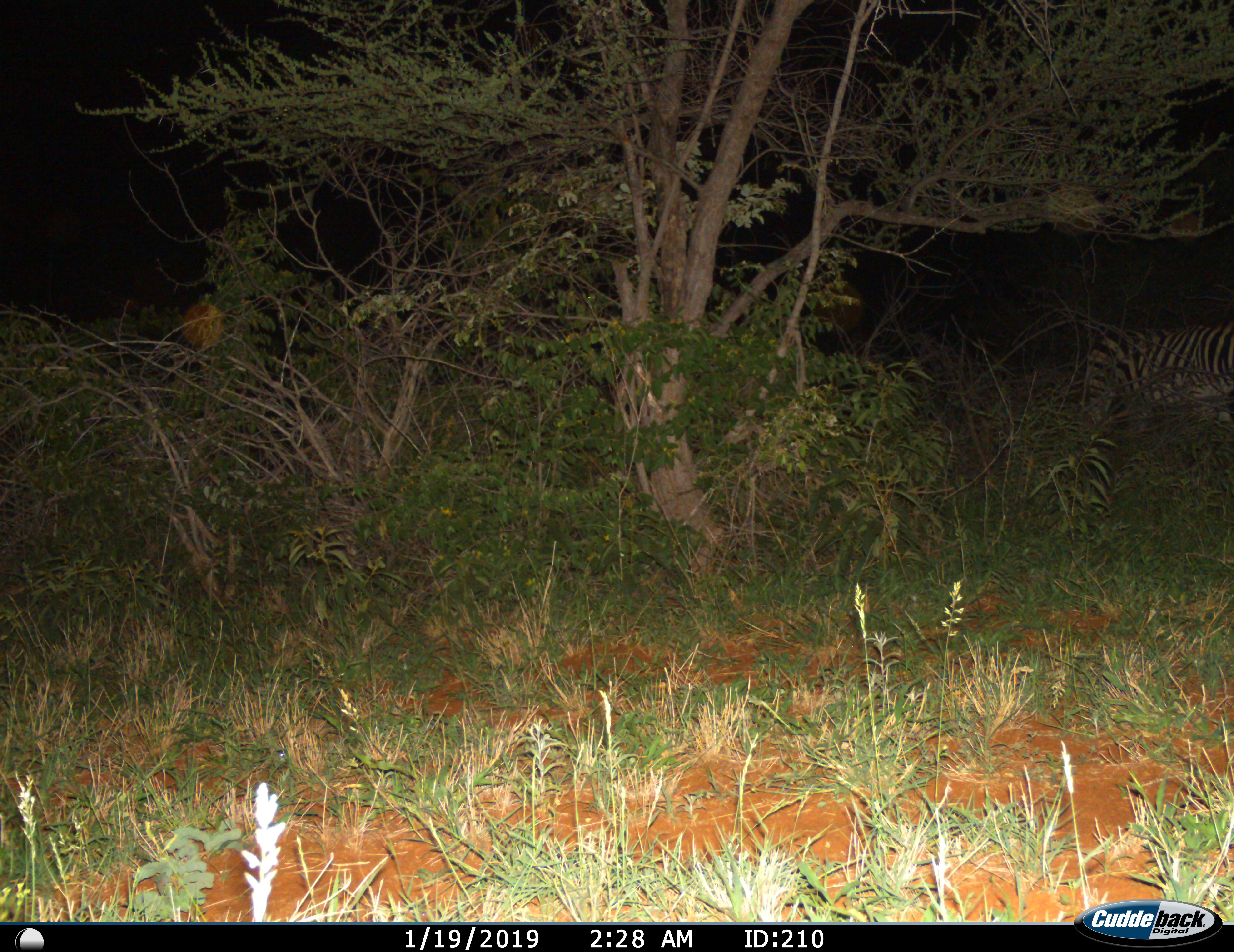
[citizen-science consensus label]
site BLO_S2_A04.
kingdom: Animalia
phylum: Chordata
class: Mammalia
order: Perissodactyla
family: Equidae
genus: Equus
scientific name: Equus quagga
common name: plains zebra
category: zebraplains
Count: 1.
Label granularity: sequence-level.